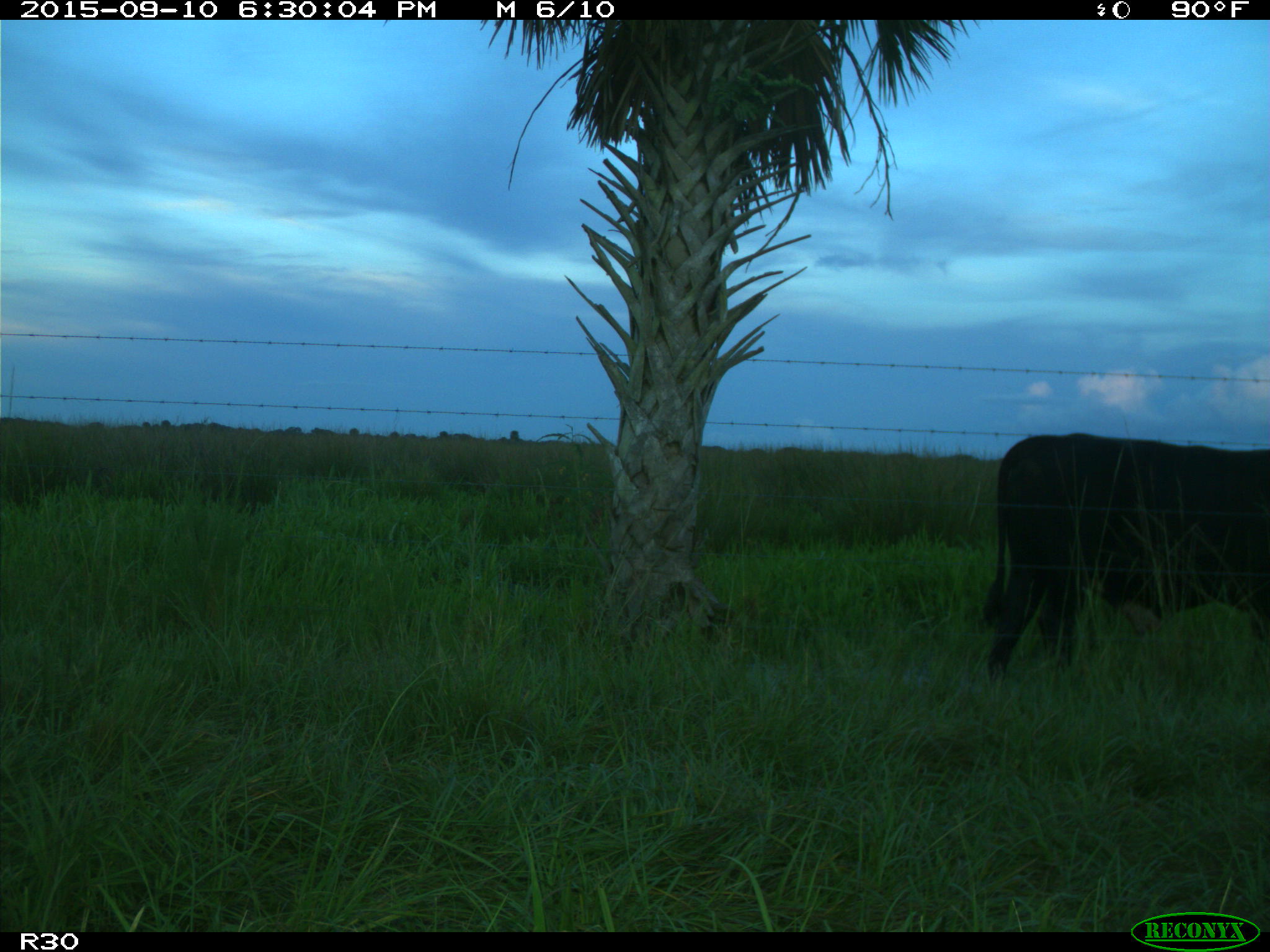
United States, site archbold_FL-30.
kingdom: Animalia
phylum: Chordata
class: Mammalia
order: Artiodactyla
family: Bovidae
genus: Bos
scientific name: Bos taurus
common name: domestic cow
Bos taurus (domestic cow).